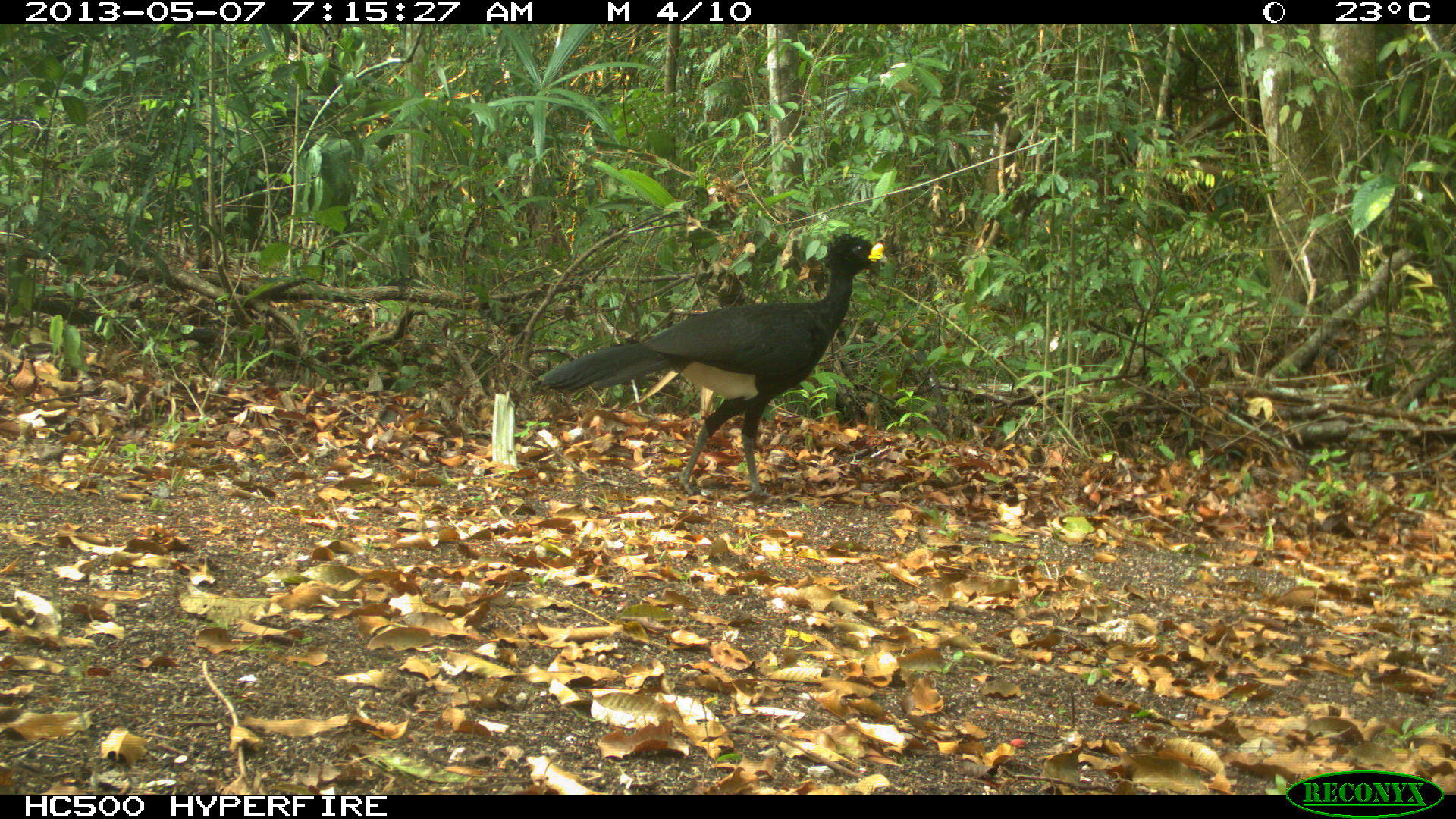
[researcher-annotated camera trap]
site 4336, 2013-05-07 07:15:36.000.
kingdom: Animalia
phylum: Chordata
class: Aves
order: Galliformes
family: Cracidae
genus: Crax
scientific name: Crax rubra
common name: great curassow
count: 1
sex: male